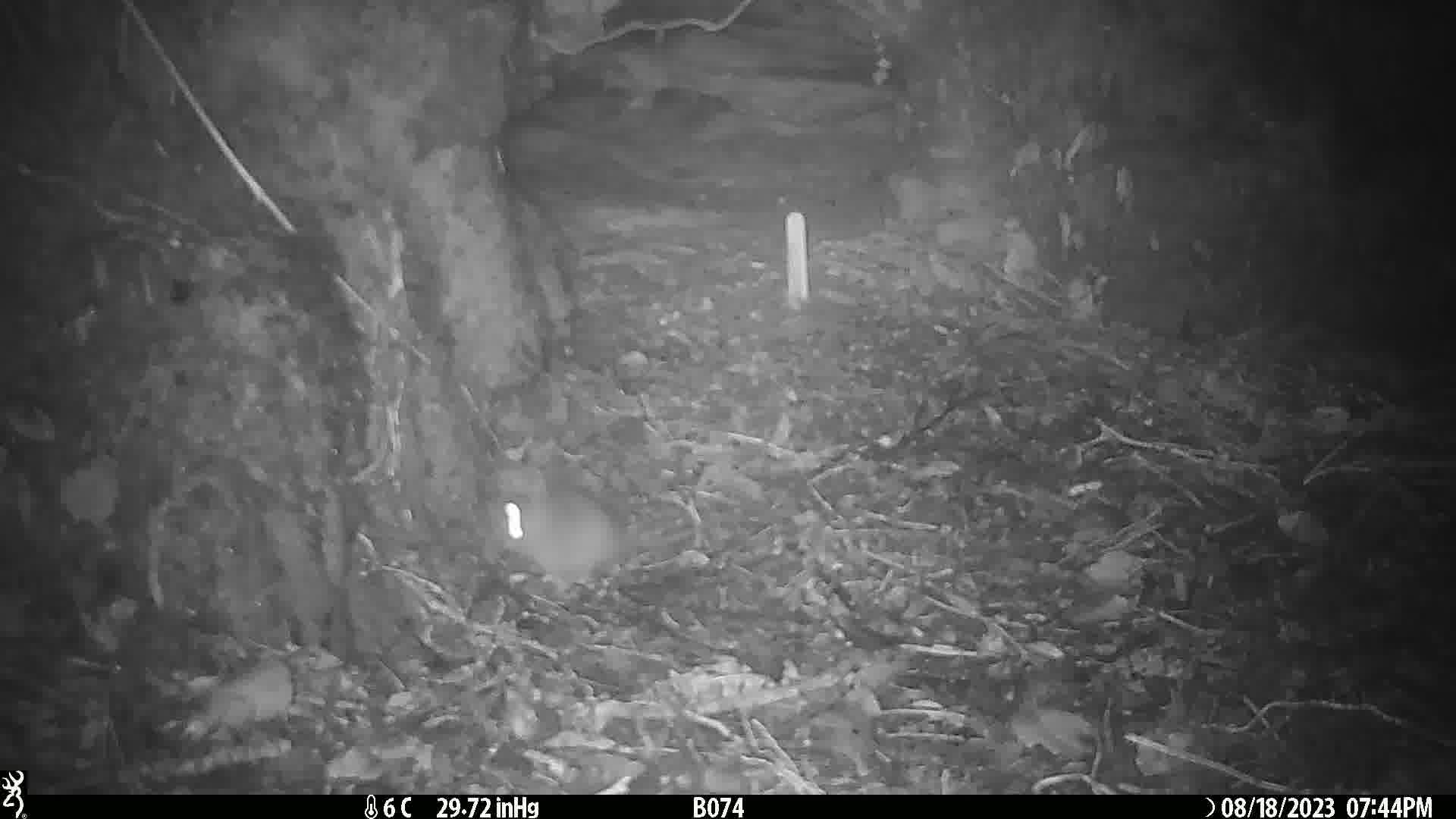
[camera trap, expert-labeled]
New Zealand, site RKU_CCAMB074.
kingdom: Animalia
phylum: Chordata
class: Mammalia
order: Rodentia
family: Muridae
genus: Rattus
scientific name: Rattus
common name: rat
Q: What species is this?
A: Rat (Rattus).